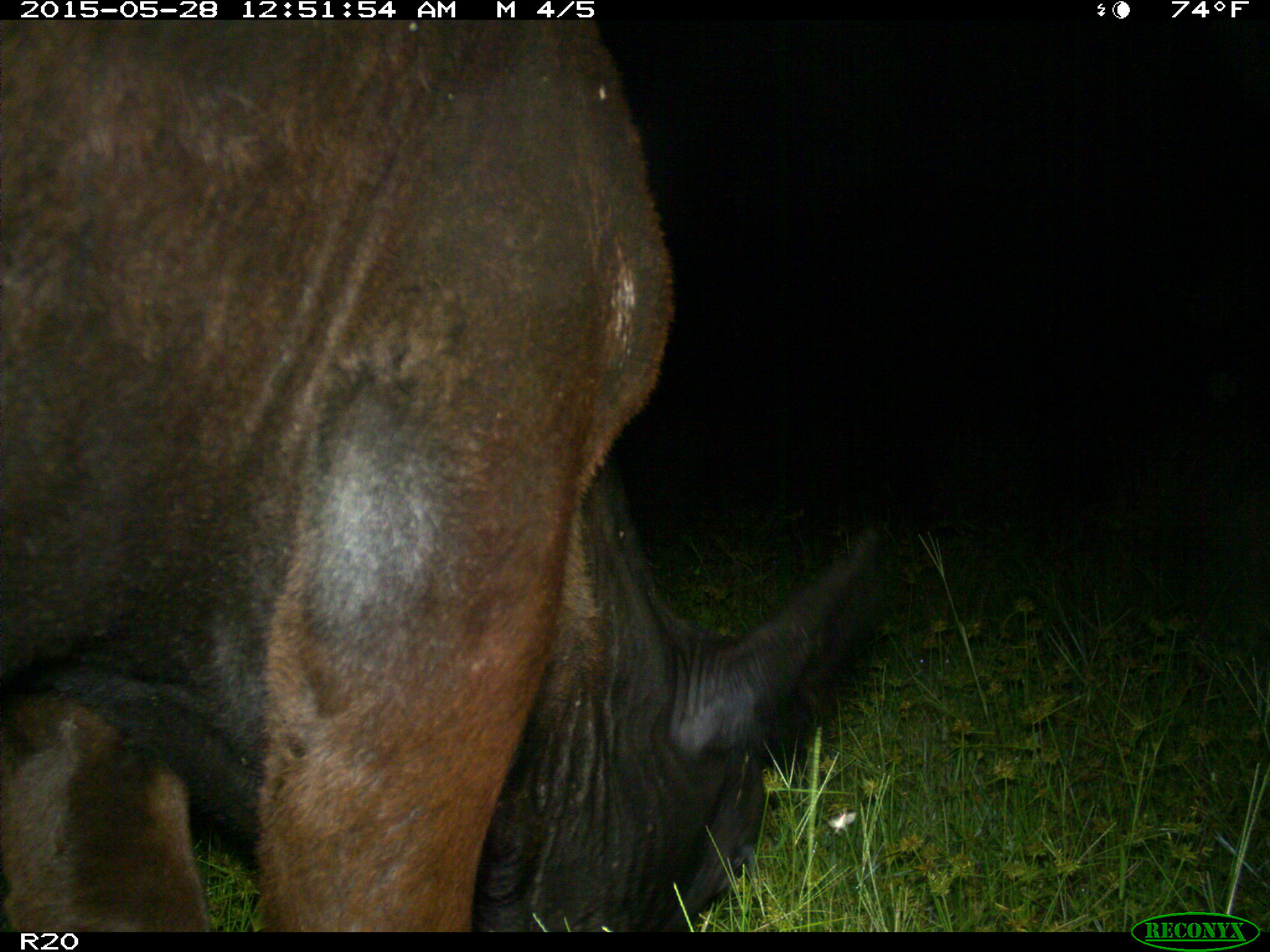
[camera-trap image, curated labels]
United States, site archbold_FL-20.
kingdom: Animalia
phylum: Chordata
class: Mammalia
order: Artiodactyla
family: Bovidae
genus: Bos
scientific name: Bos taurus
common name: domestic cow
Bos taurus (domestic cow).